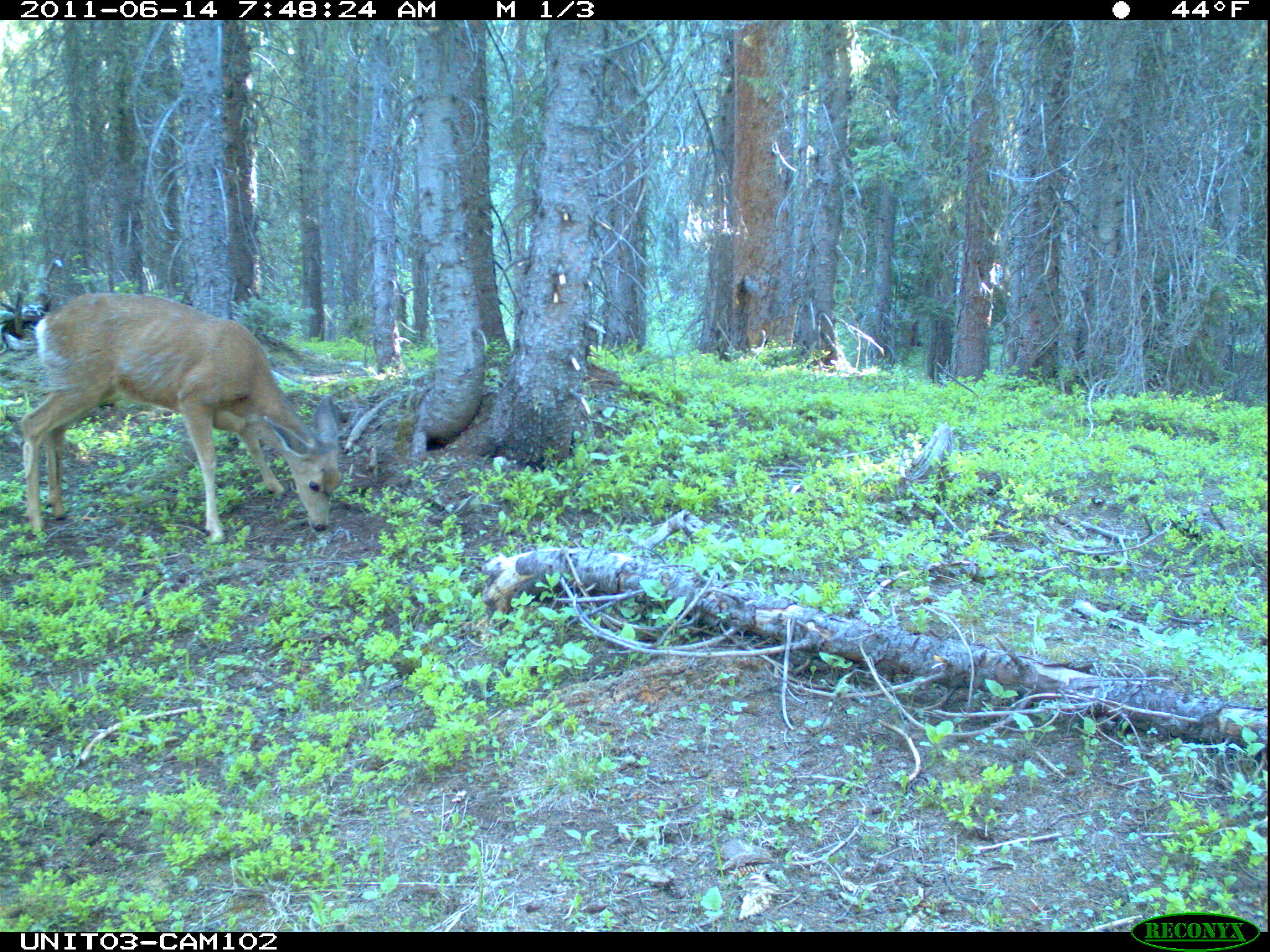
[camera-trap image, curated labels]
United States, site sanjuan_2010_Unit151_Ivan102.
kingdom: Animalia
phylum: Chordata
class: Mammalia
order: Artiodactyla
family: Cervidae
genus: Odocoileus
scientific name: Odocoileus hemionus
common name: mule deer